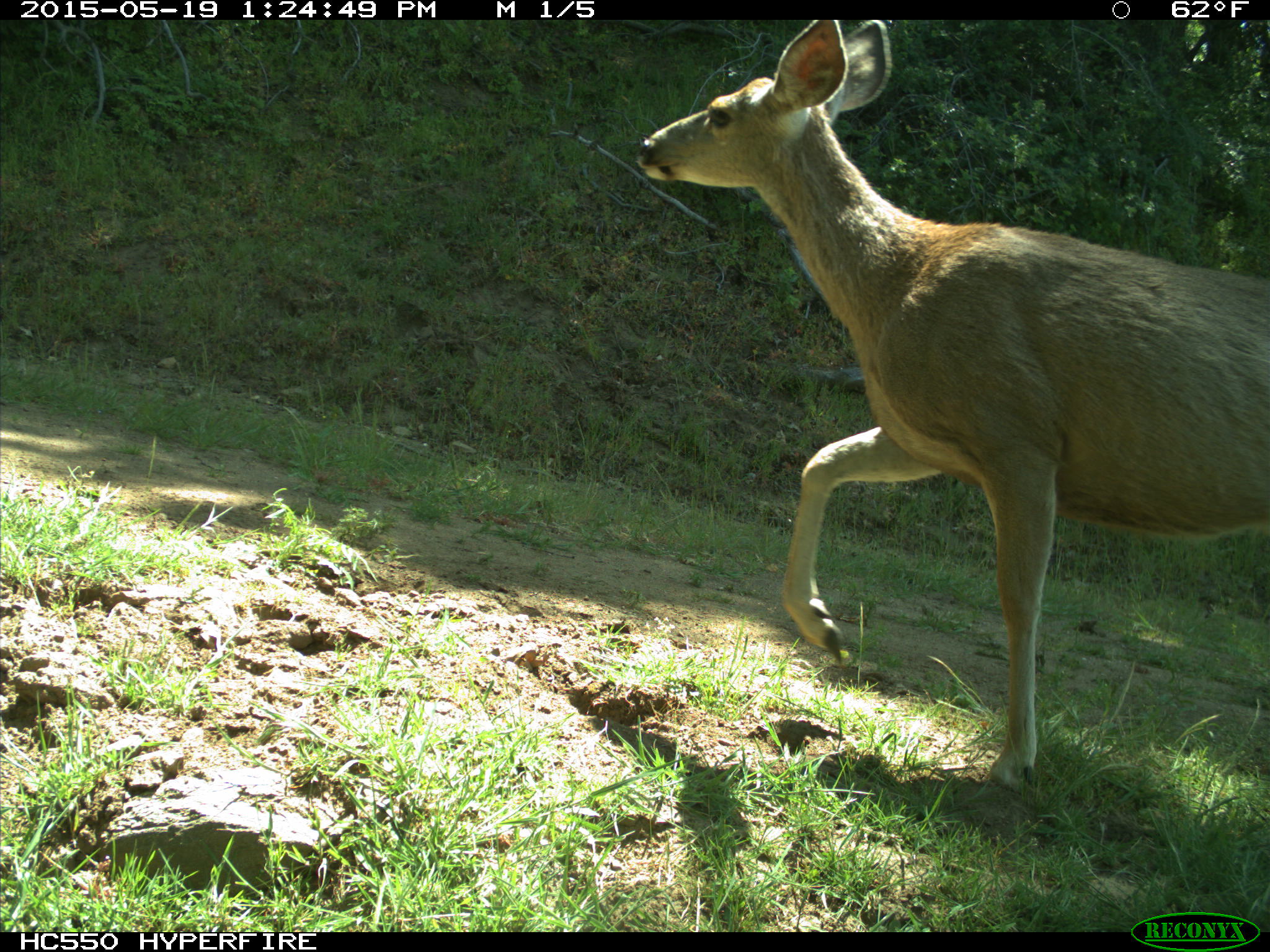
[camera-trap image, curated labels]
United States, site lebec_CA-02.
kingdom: Animalia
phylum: Chordata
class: Mammalia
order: Artiodactyla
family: Cervidae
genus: Odocoileus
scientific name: Odocoileus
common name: deer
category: unidentified deer